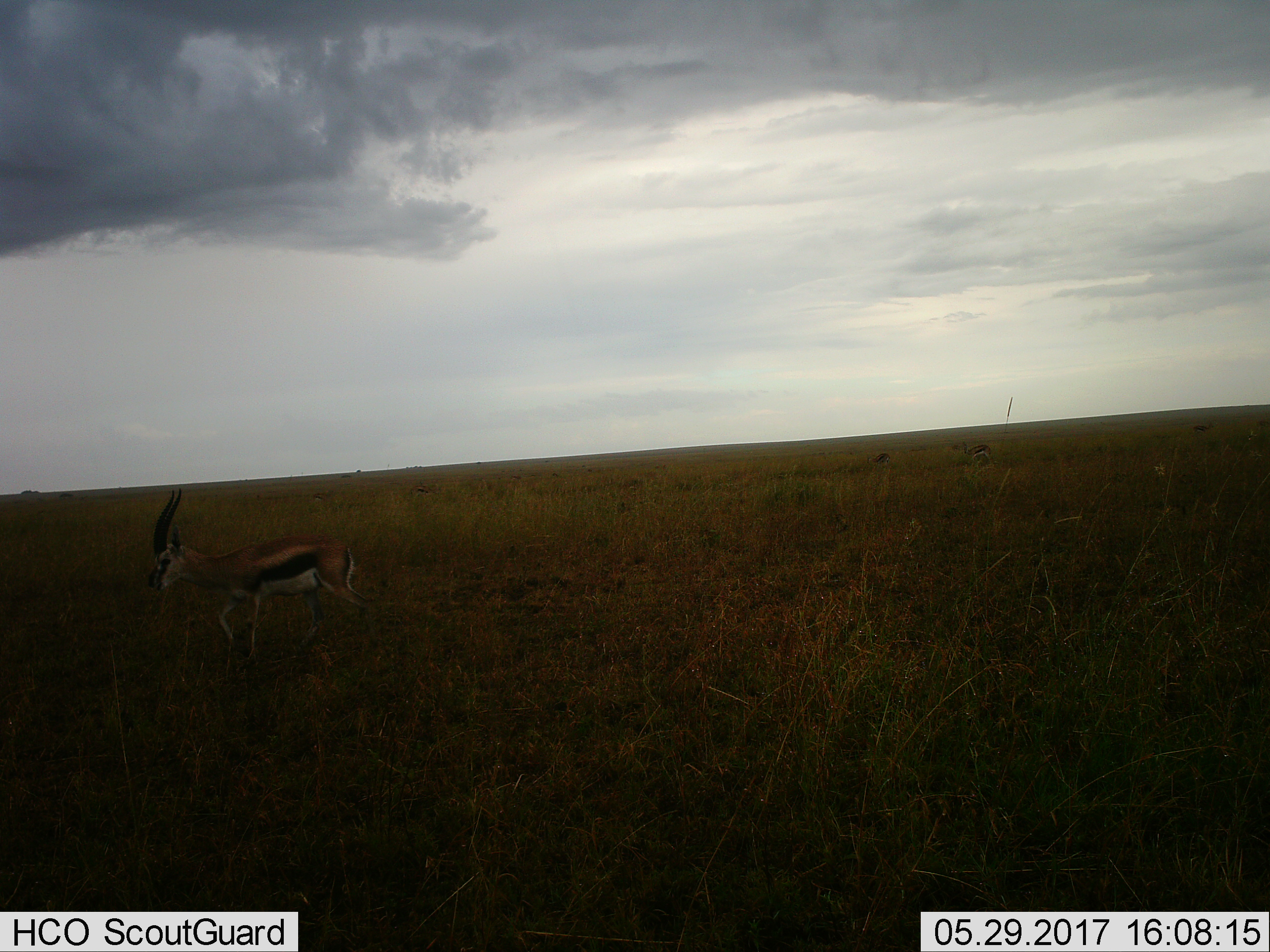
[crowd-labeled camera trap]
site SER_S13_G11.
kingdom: Animalia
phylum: Chordata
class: Mammalia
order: Artiodactyla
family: Bovidae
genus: Eudorcas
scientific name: Eudorcas thomsonii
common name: thomson's gazelle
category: gazellethomsons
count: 2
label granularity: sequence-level